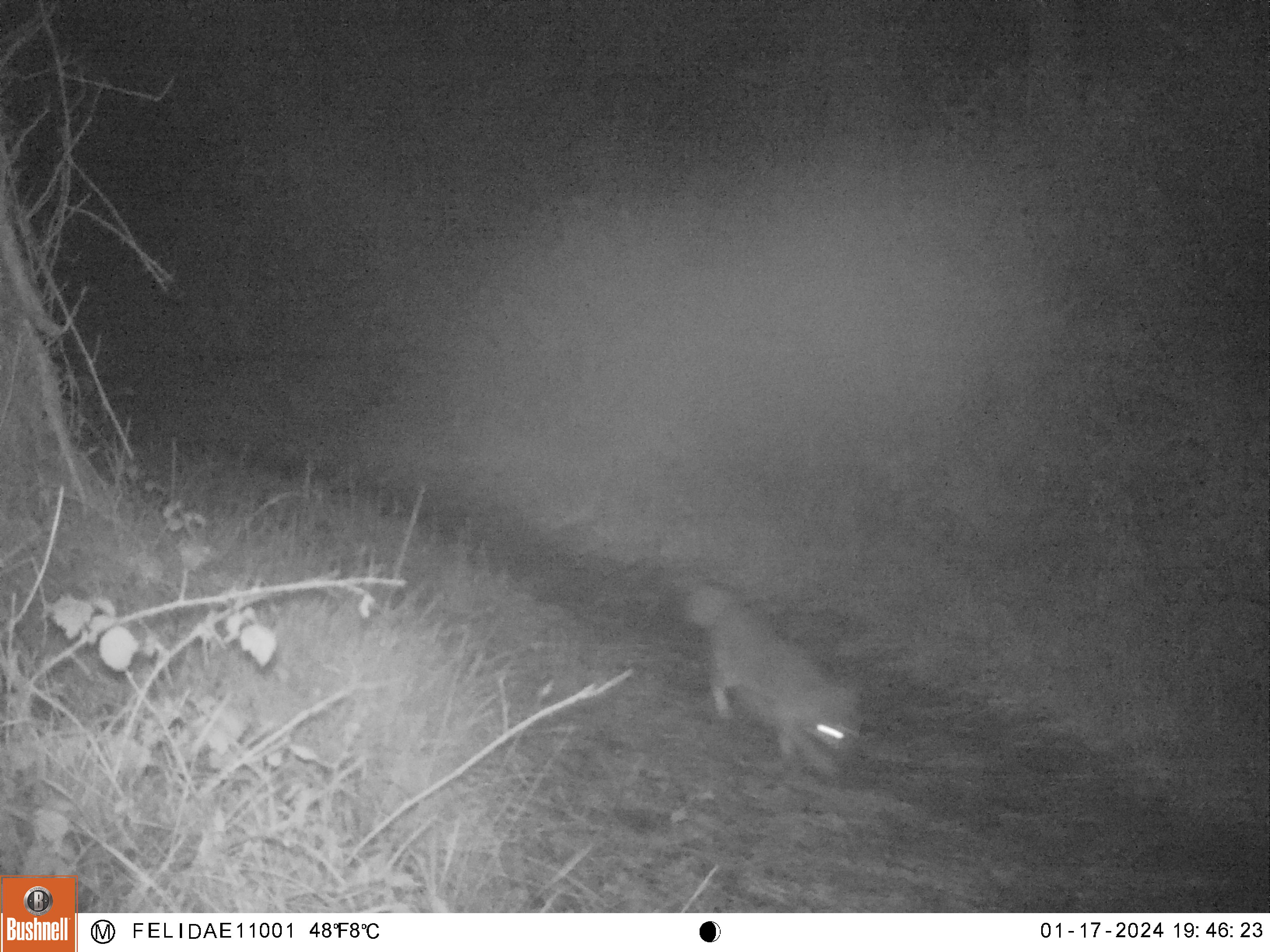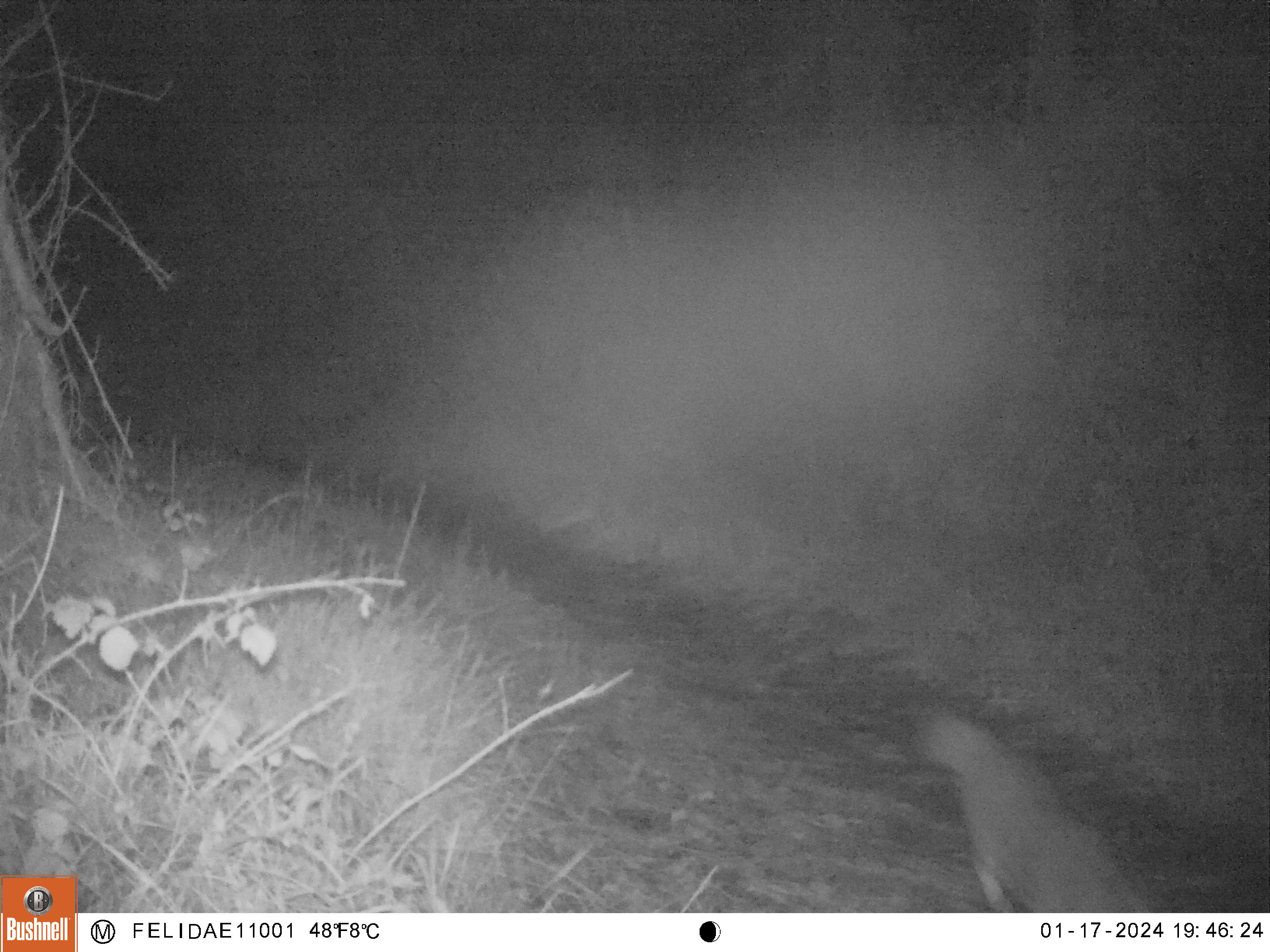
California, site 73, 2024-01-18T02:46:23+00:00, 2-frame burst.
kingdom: Animalia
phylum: Chordata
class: Mammalia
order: Carnivora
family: Canidae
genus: Urocyon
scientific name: Urocyon cinereoargenteus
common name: gray fox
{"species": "gray fox (Urocyon cinereoargenteus)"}